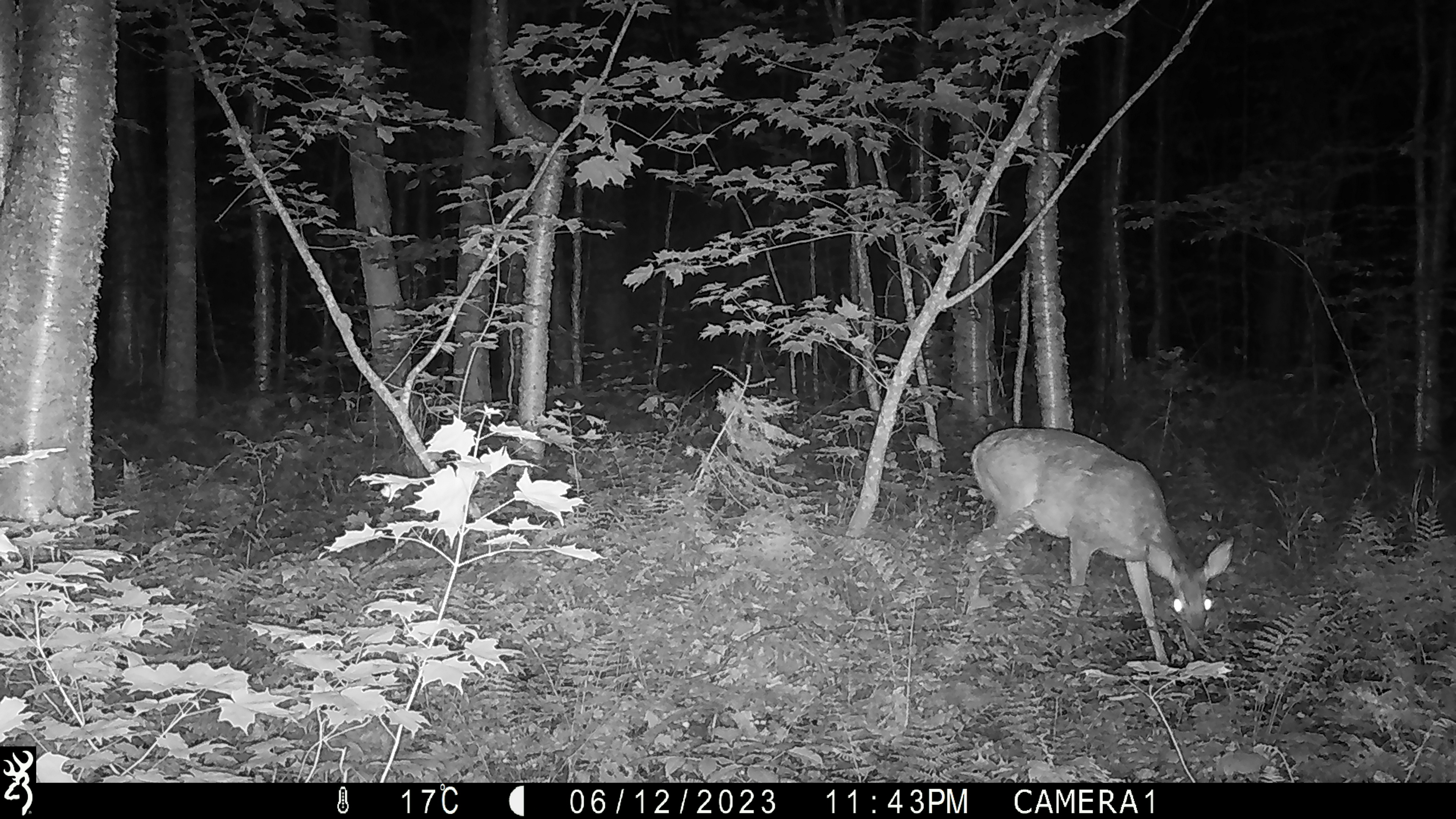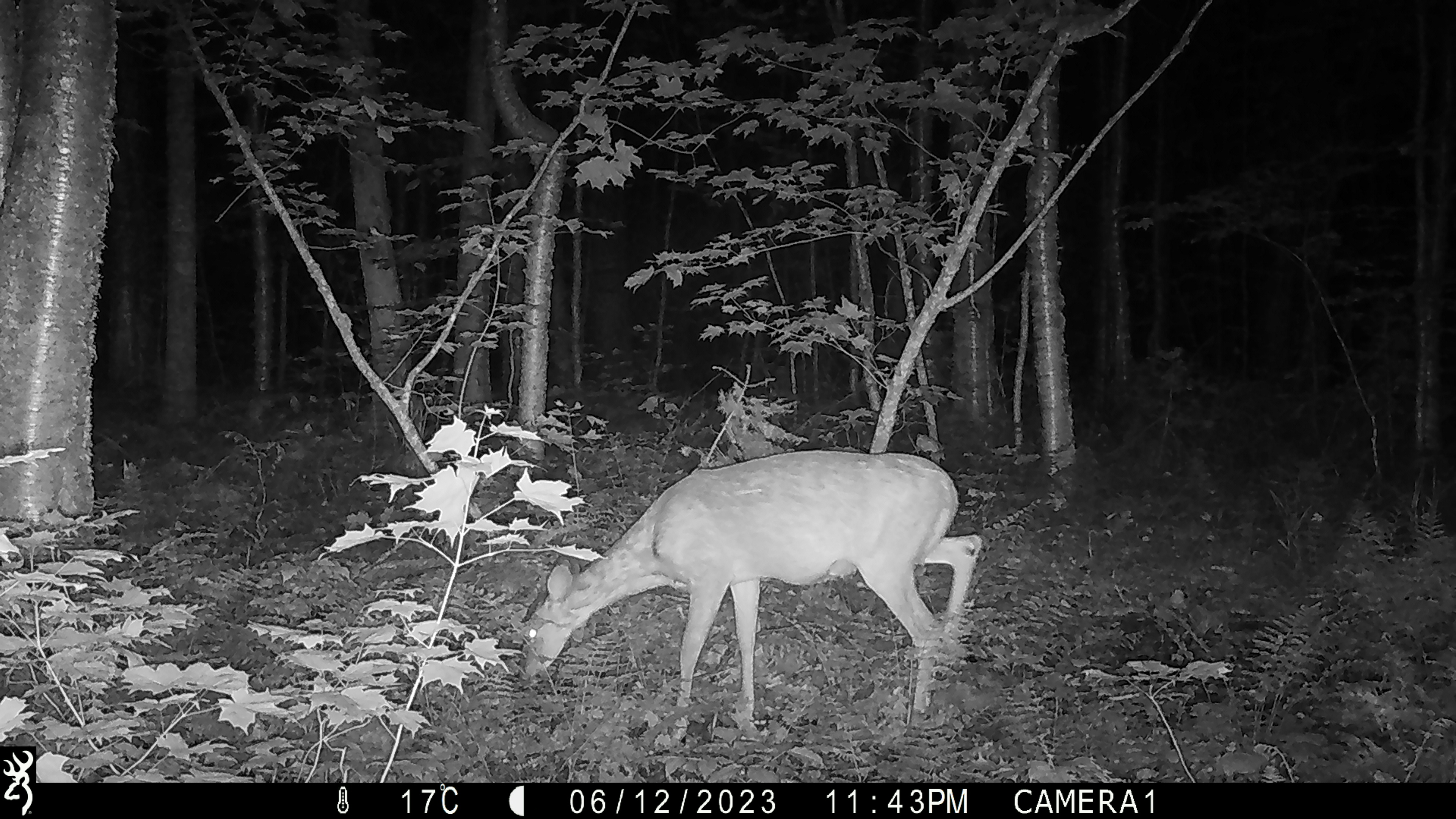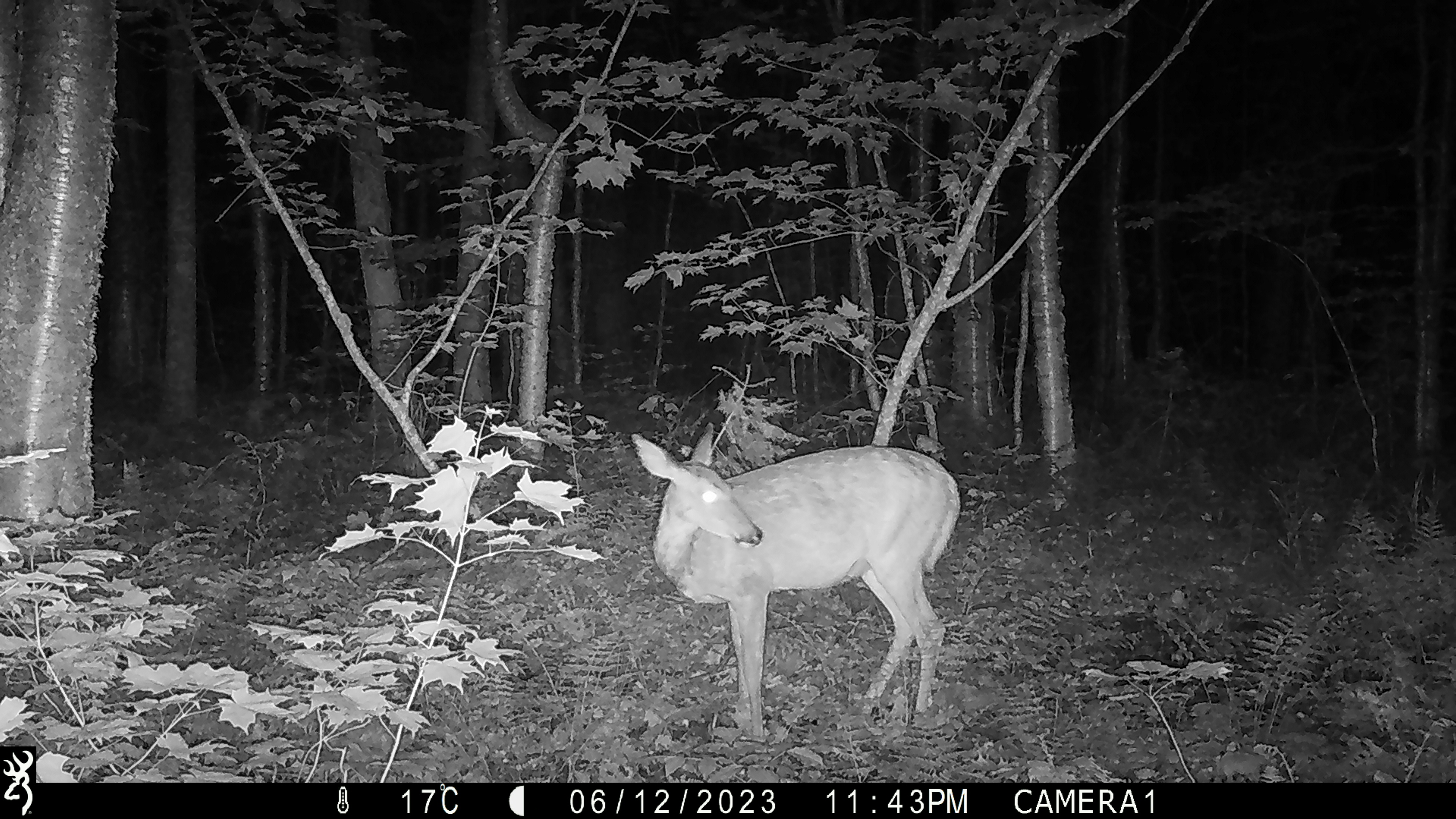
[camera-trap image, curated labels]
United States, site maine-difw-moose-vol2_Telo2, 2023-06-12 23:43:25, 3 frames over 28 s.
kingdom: Animalia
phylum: Chordata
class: Mammalia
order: Artiodactyla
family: Cervidae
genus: Odocoileus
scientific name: Odocoileus virginianus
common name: white-tailed deer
White-tailed deer (Odocoileus virginianus).